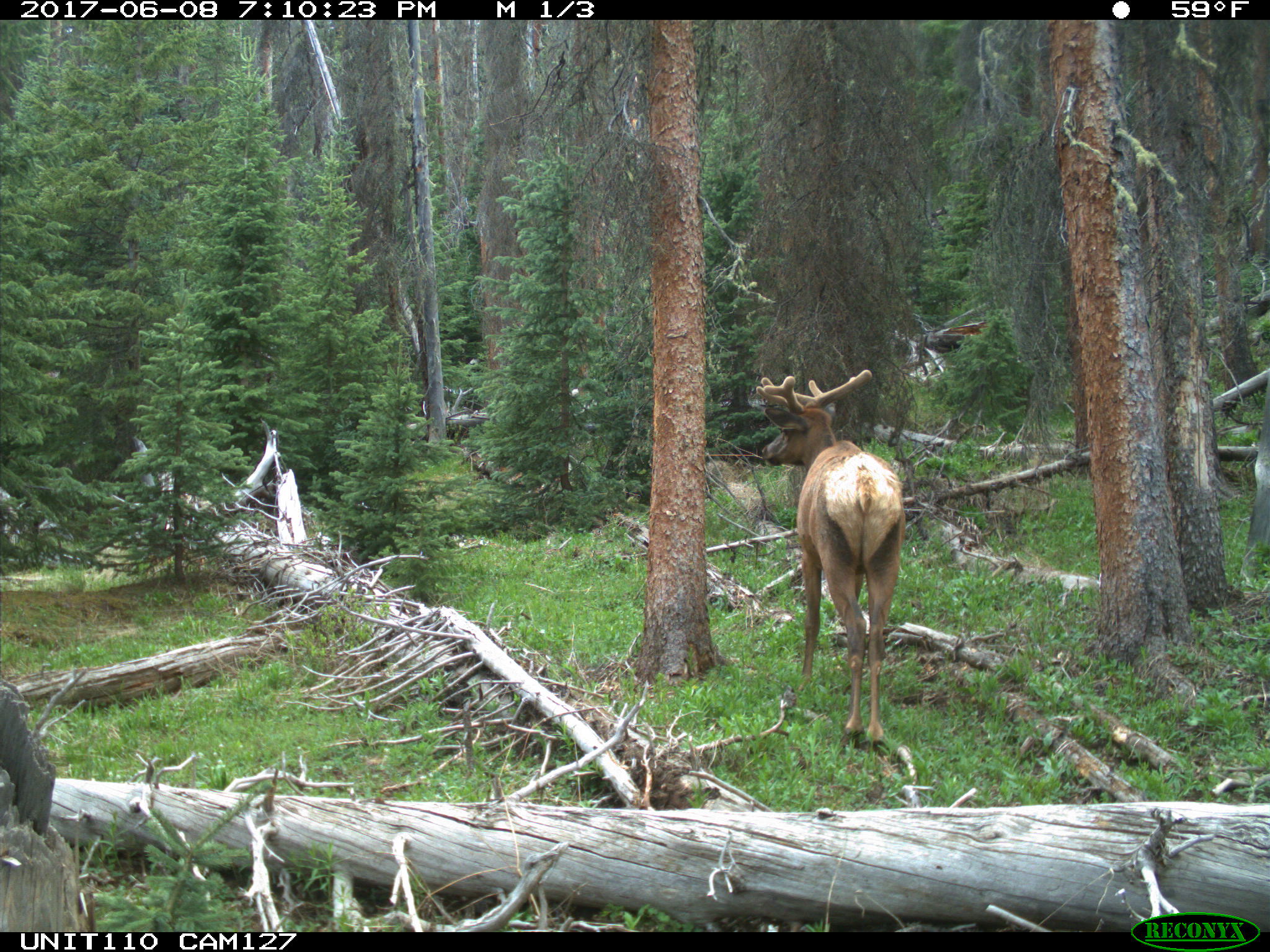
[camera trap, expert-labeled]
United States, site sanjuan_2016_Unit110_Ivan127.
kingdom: Animalia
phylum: Chordata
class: Mammalia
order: Artiodactyla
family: Cervidae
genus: Cervus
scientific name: Cervus elaphus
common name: red deer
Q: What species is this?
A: Cervus elaphus (red deer).